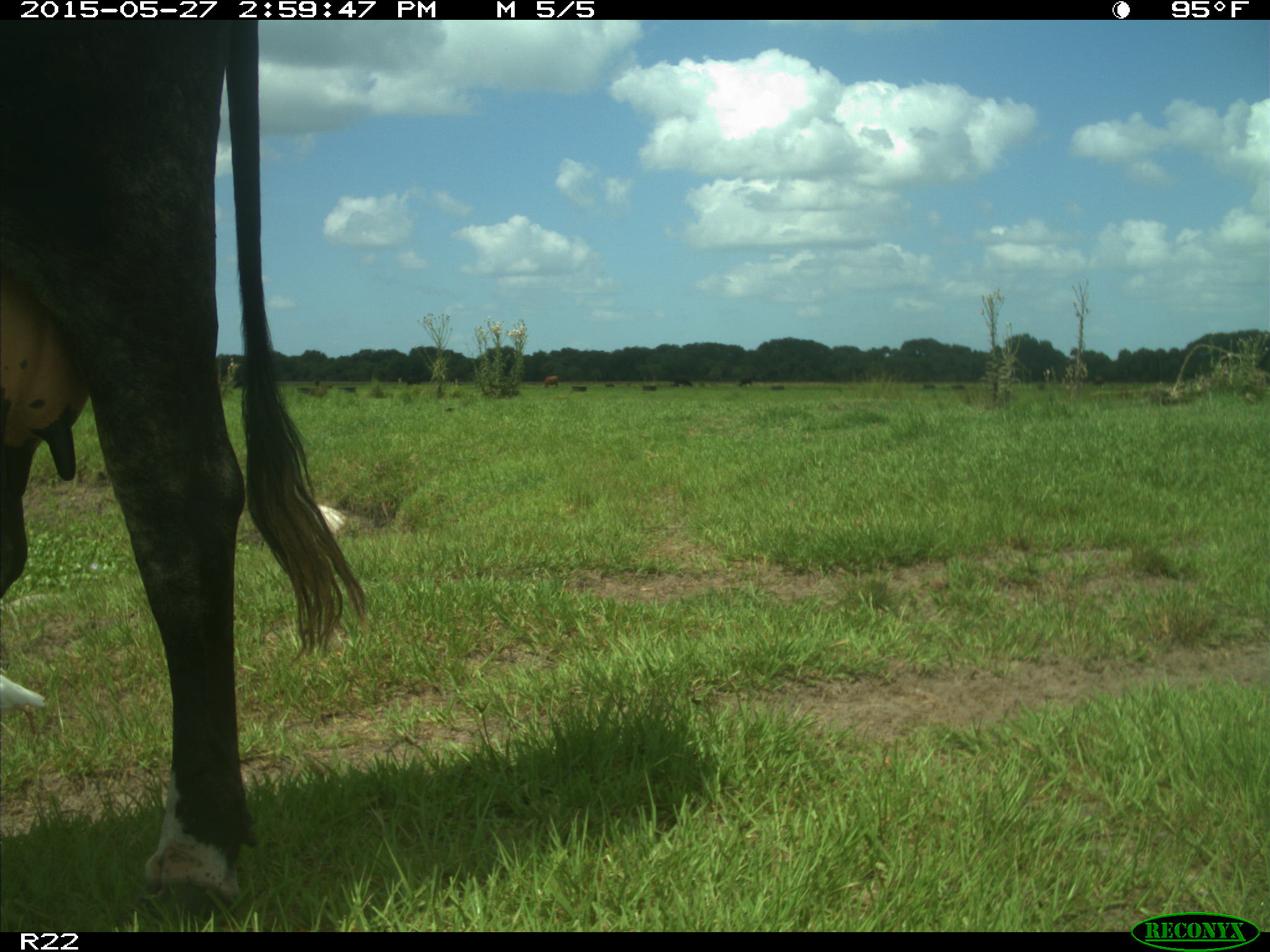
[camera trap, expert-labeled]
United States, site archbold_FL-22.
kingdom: Animalia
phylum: Chordata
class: Mammalia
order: Artiodactyla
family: Bovidae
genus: Bos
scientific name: Bos taurus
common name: domestic cow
Bos taurus (domestic cow).